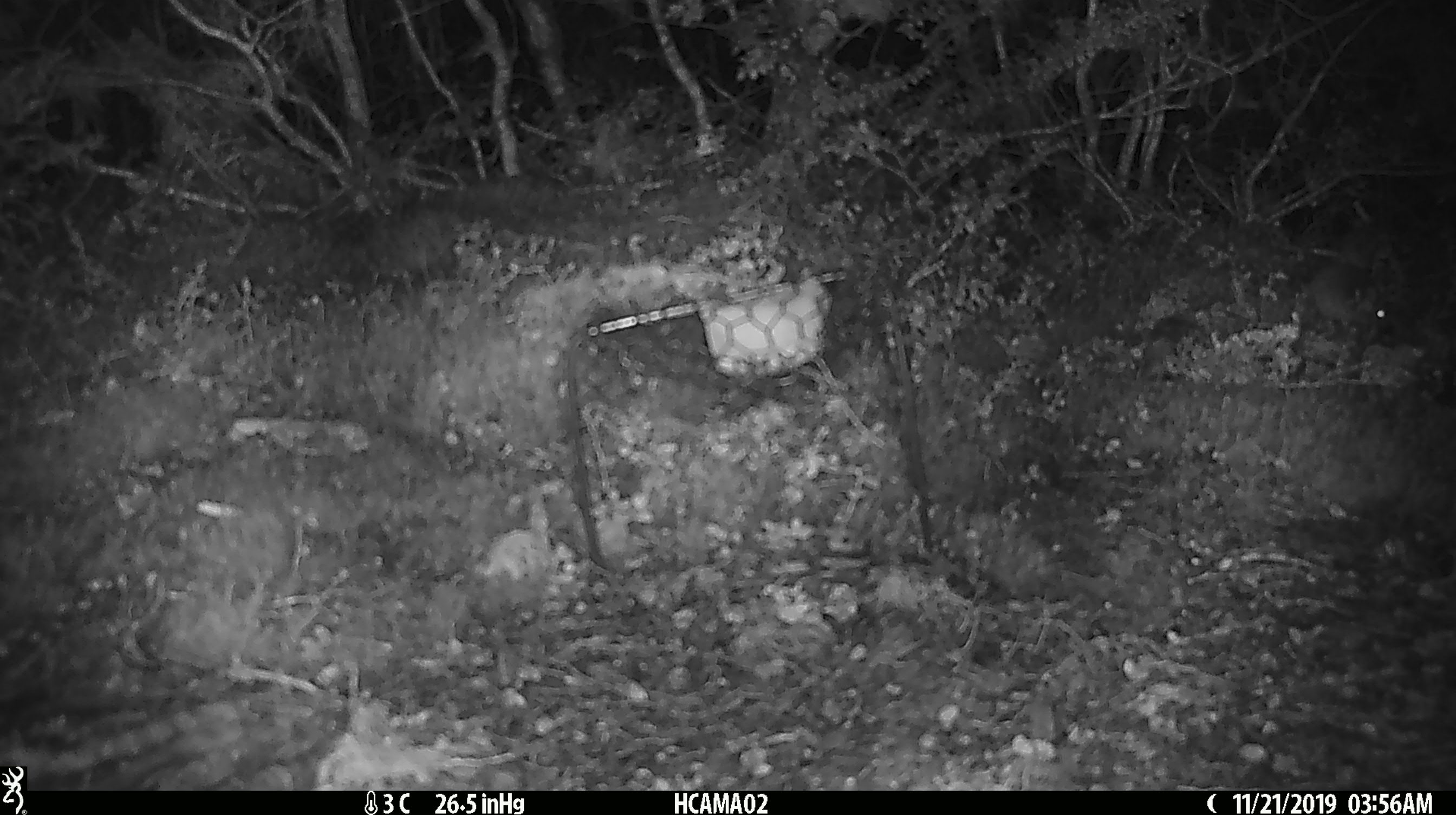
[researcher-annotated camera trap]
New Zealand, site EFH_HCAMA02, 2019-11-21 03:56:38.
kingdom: Animalia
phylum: Chordata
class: Mammalia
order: Rodentia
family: Muridae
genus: Mus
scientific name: Mus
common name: mouse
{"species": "mouse (Mus)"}